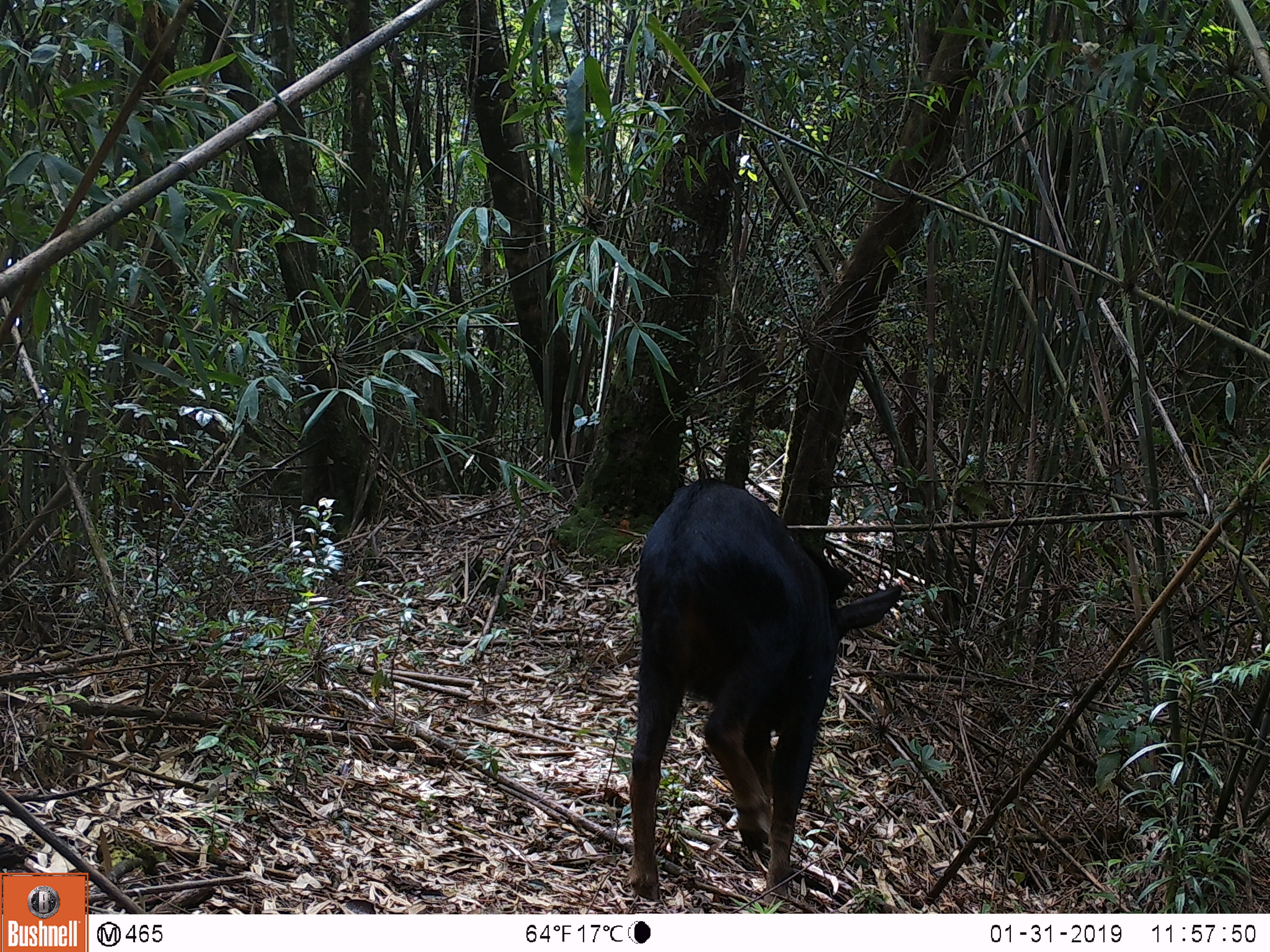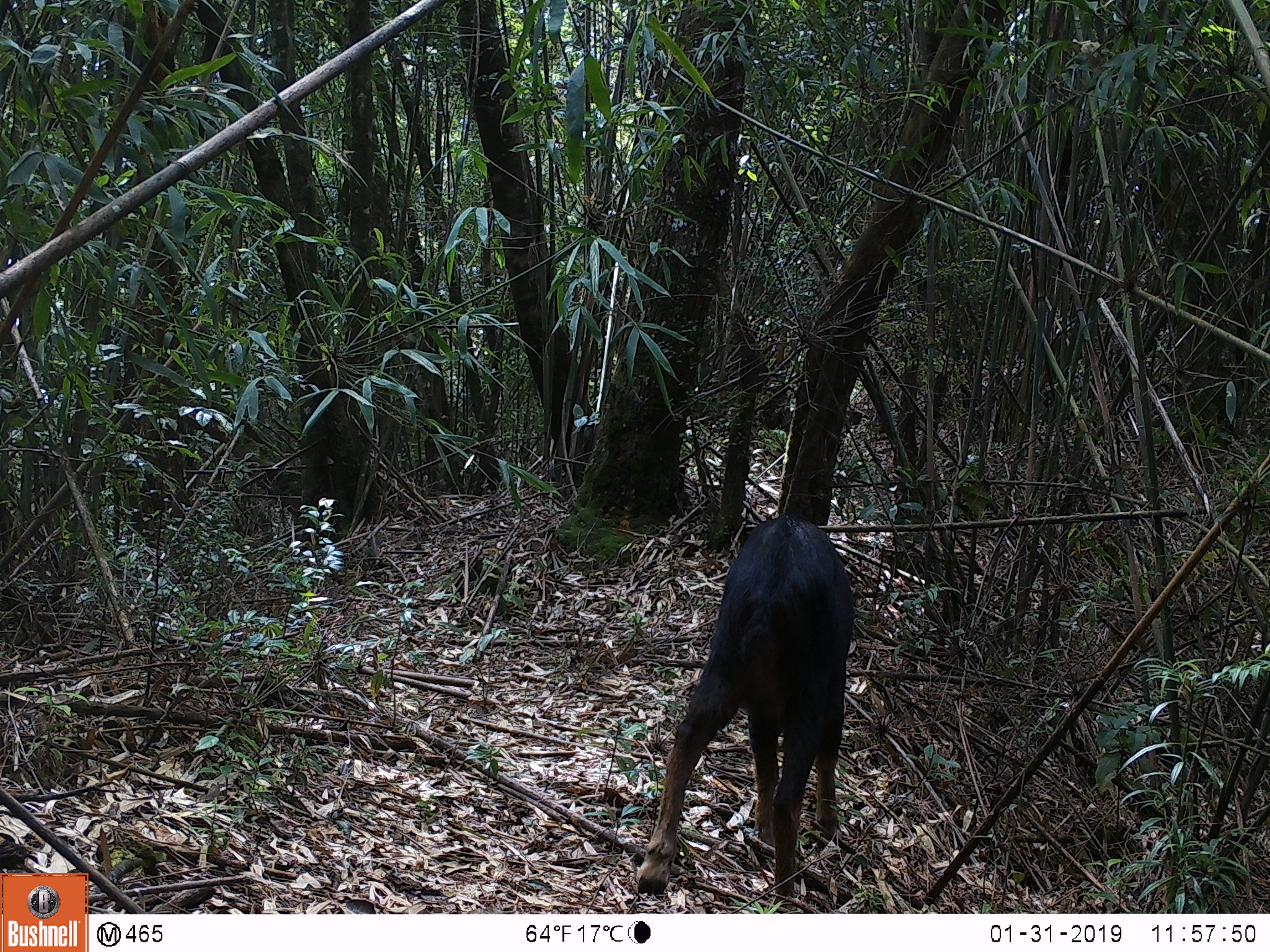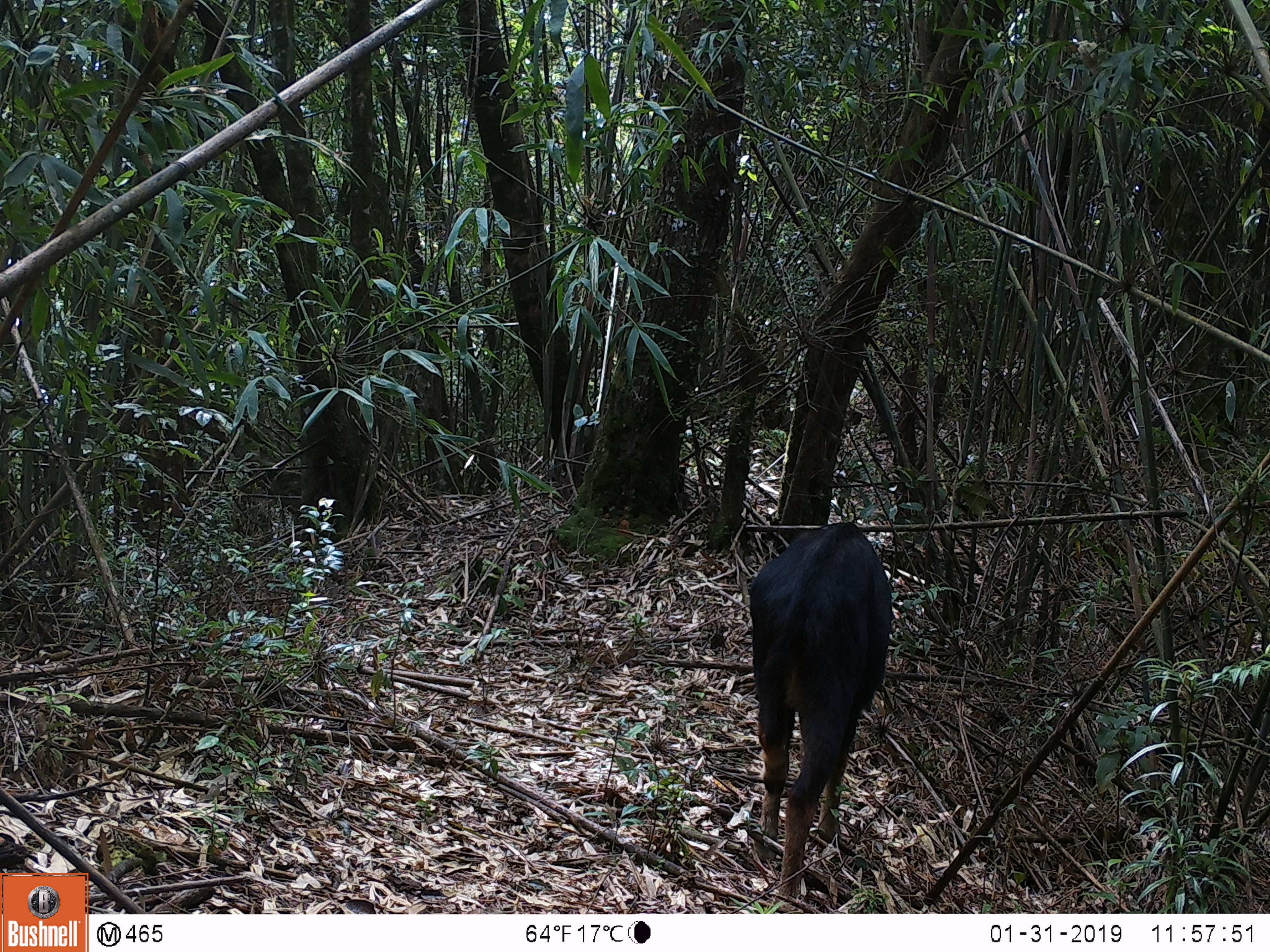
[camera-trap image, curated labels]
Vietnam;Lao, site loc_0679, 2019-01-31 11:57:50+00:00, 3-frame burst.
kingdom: Animalia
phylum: Chordata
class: Mammalia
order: Artiodactyla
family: Bovidae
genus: Capricornis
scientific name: Capricornis sumatraensis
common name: chinese serow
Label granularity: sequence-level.